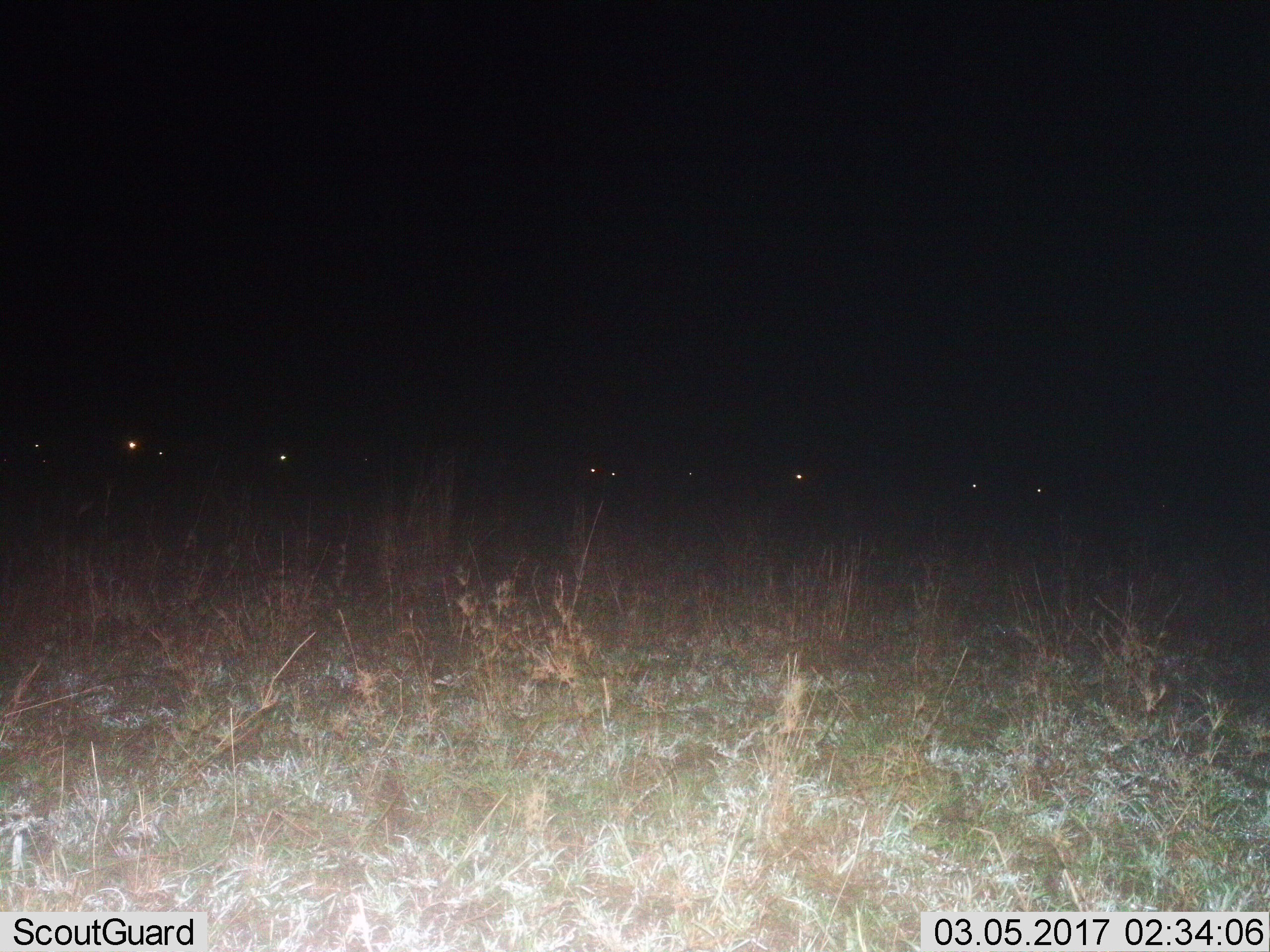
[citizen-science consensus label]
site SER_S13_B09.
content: unidentified animal